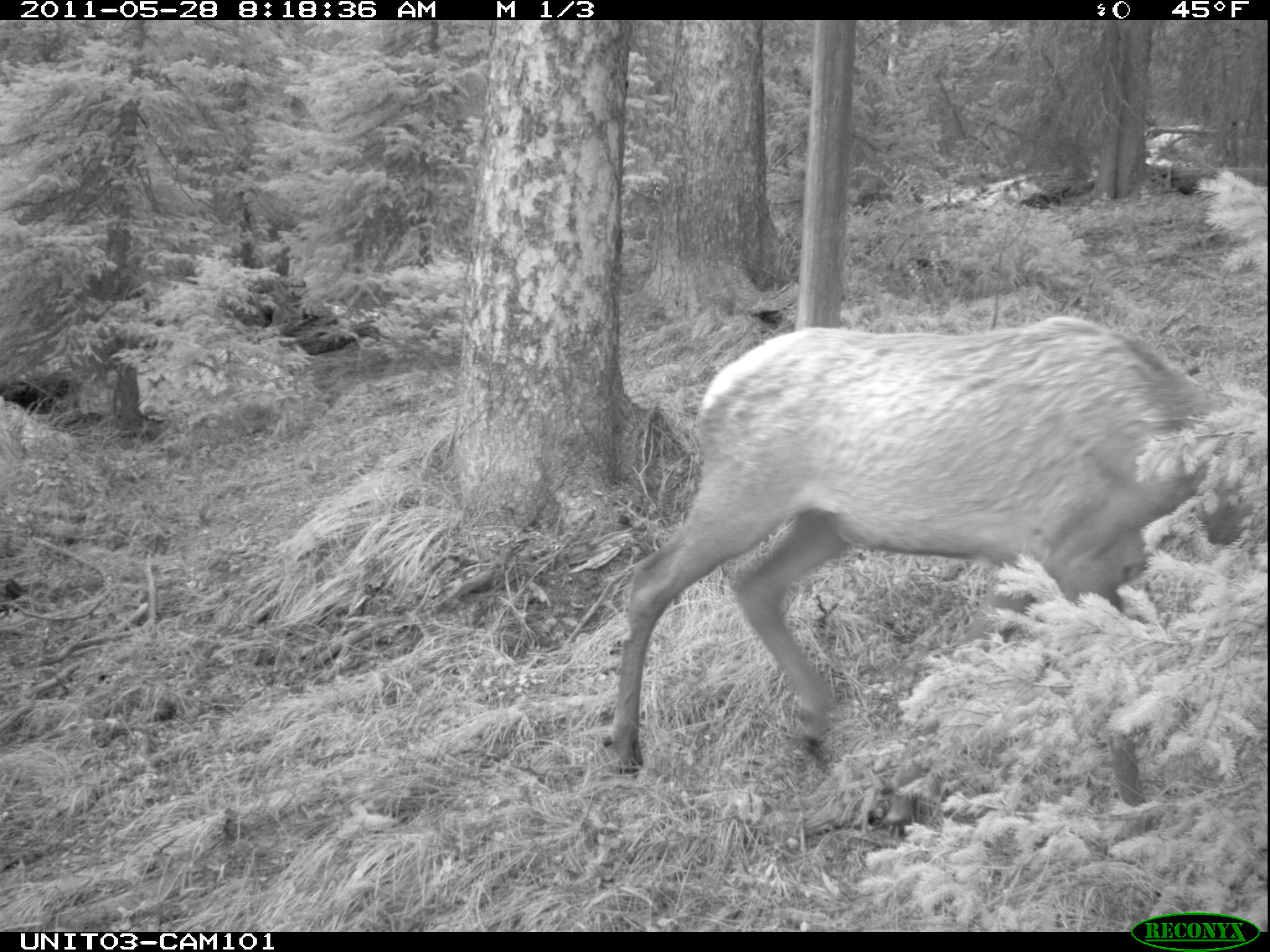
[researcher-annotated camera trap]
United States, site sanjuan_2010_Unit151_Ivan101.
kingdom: Animalia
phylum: Chordata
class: Mammalia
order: Artiodactyla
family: Cervidae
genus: Cervus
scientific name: Cervus elaphus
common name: red deer